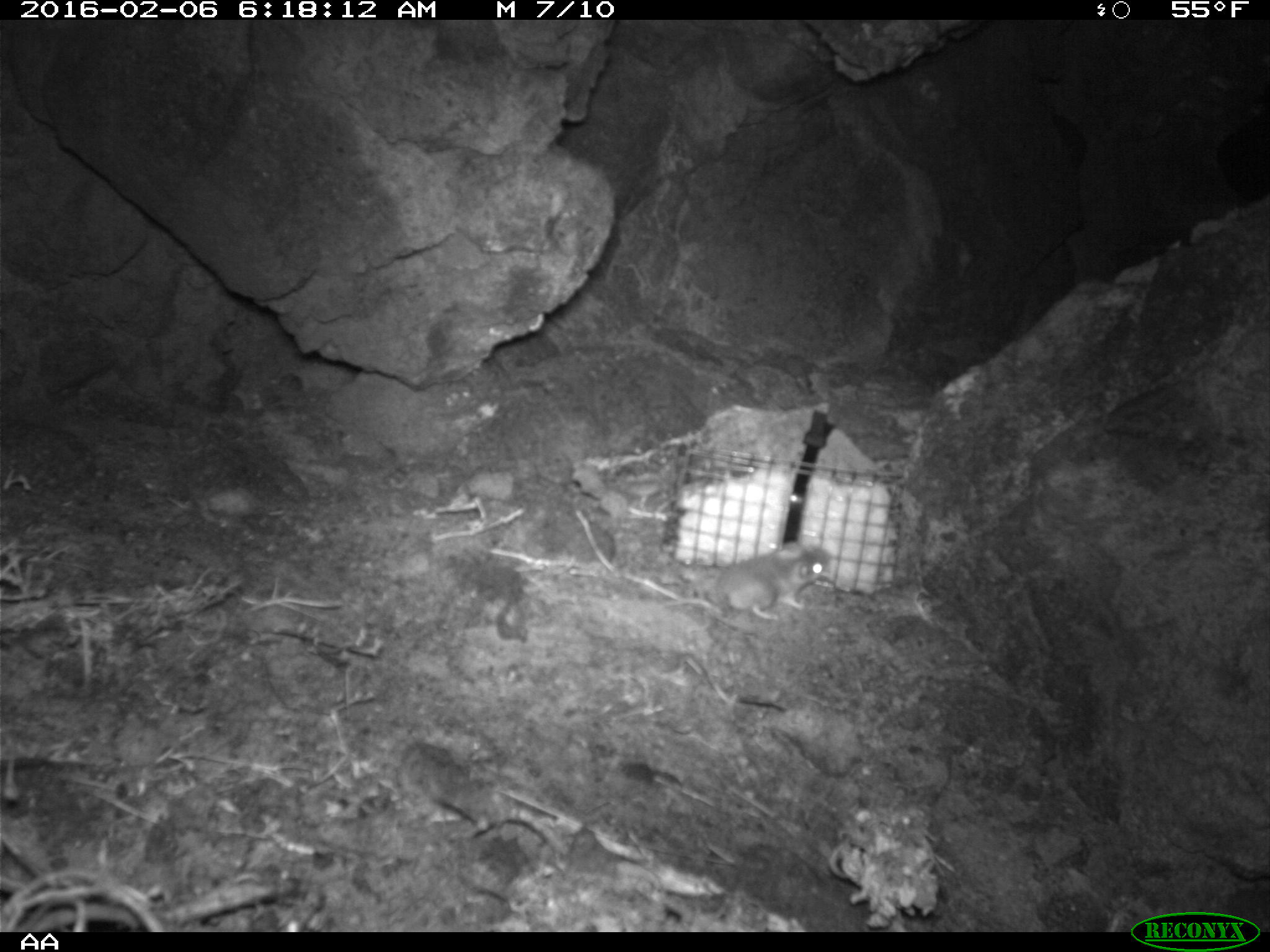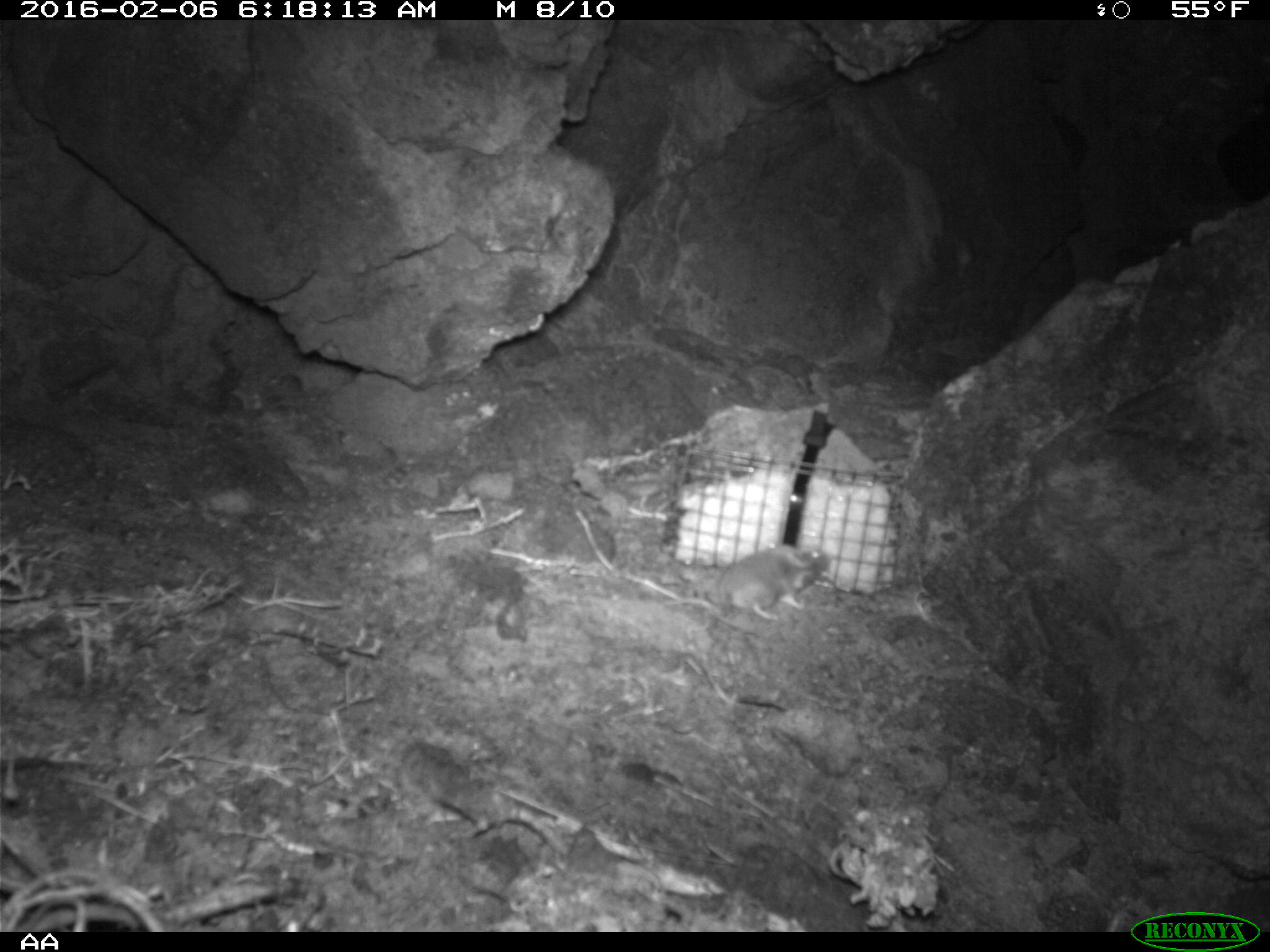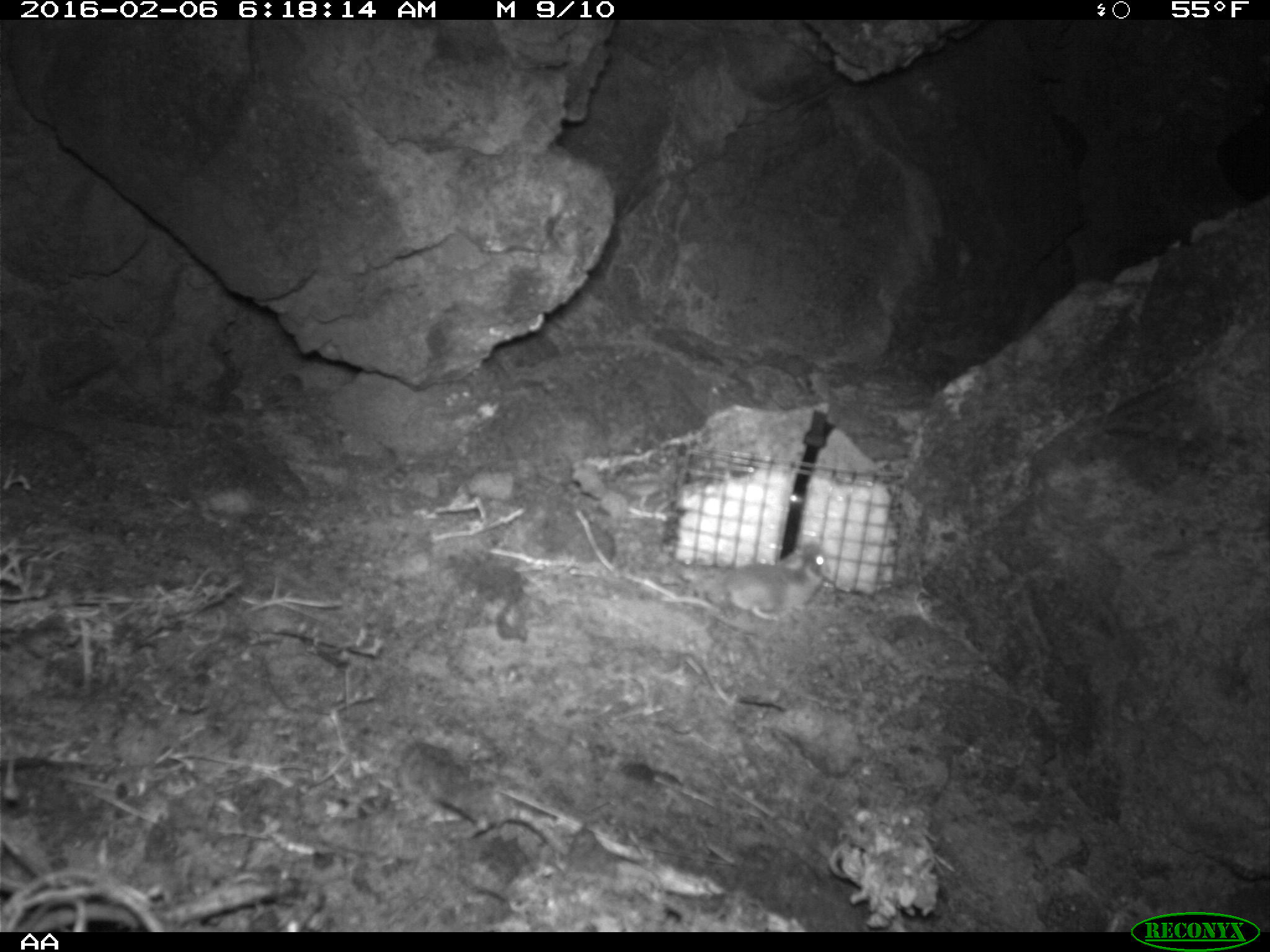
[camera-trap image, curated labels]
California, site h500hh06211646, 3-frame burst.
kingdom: Animalia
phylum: Chordata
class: Mammalia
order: Rodentia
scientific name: Rodentia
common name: rodent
Rodent (Rodentia).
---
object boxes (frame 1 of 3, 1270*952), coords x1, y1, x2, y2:
rodent: 690, 536, 831, 625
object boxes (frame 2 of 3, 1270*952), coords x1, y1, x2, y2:
rodent: 716, 544, 827, 620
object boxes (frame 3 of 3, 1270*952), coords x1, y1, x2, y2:
rodent: 699, 537, 828, 633